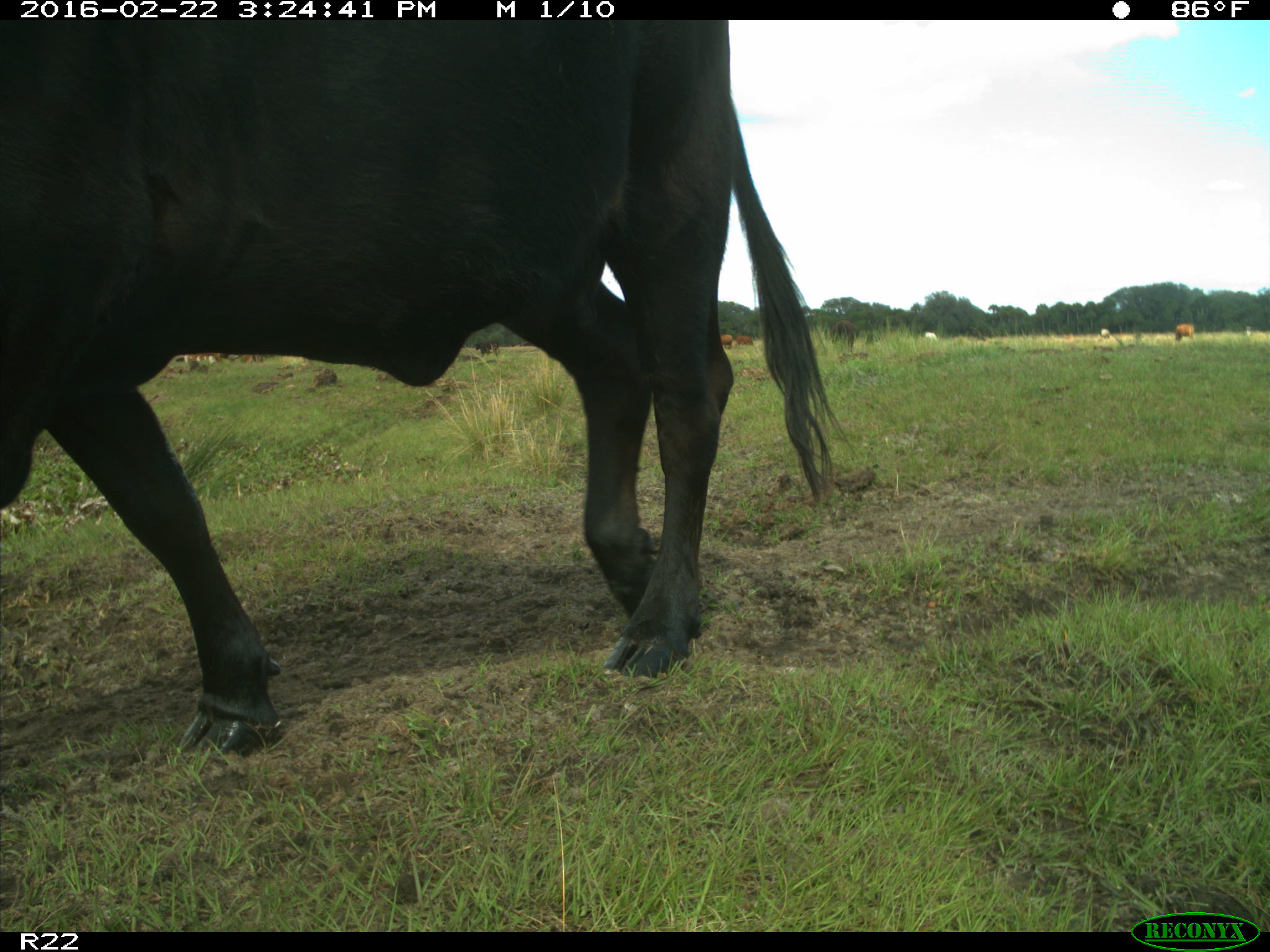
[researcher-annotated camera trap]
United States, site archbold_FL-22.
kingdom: Animalia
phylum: Chordata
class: Mammalia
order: Artiodactyla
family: Bovidae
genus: Bos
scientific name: Bos taurus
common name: domestic cow